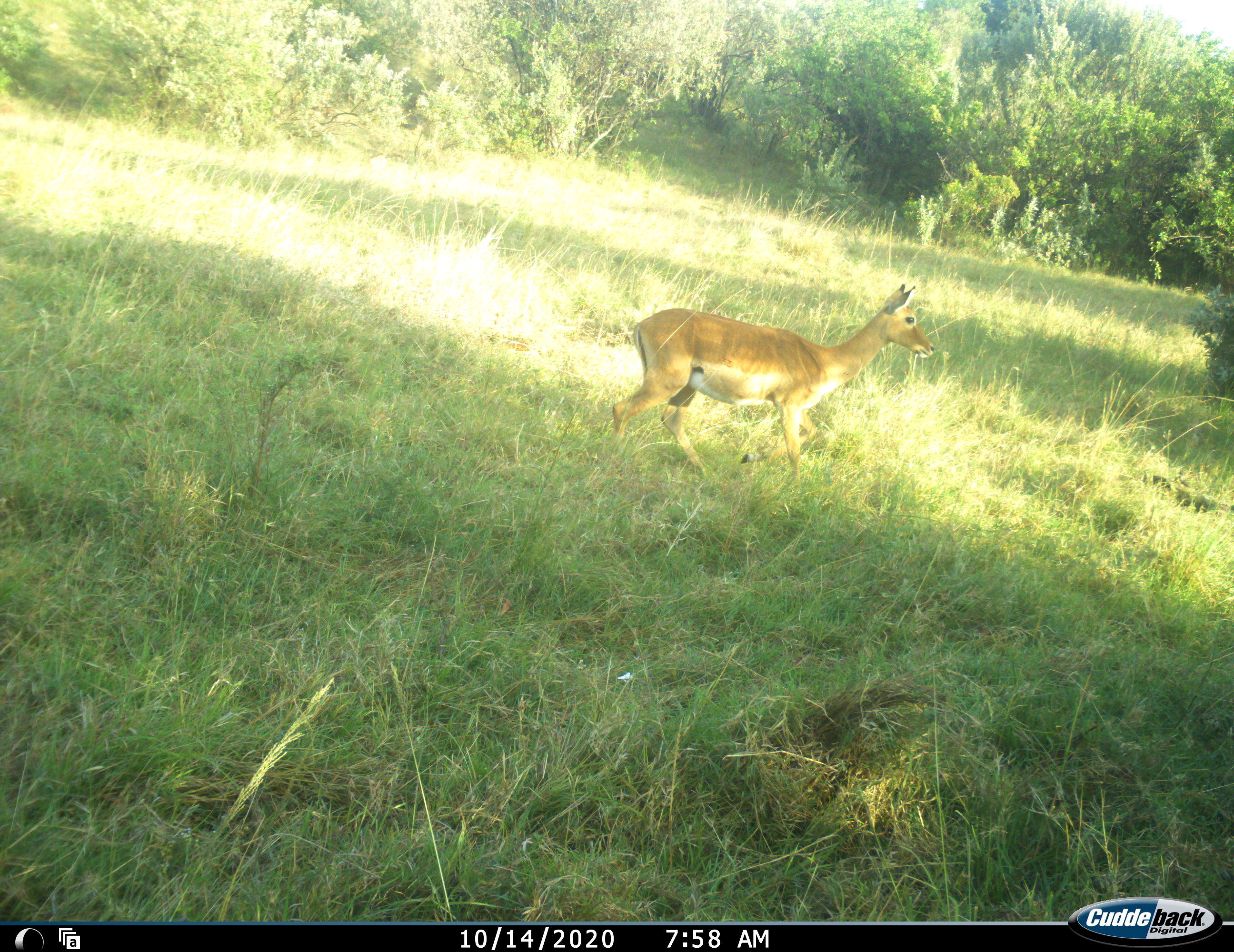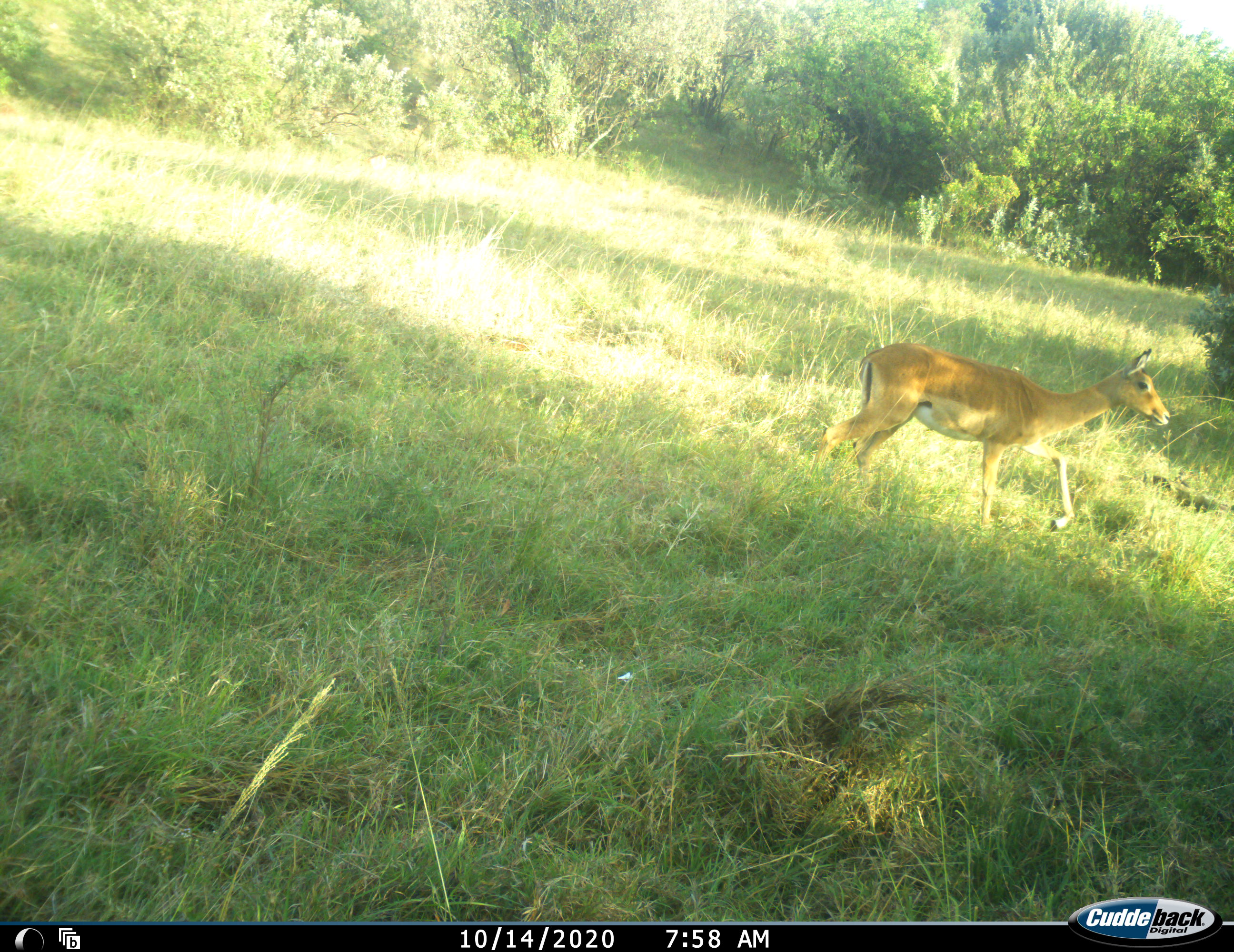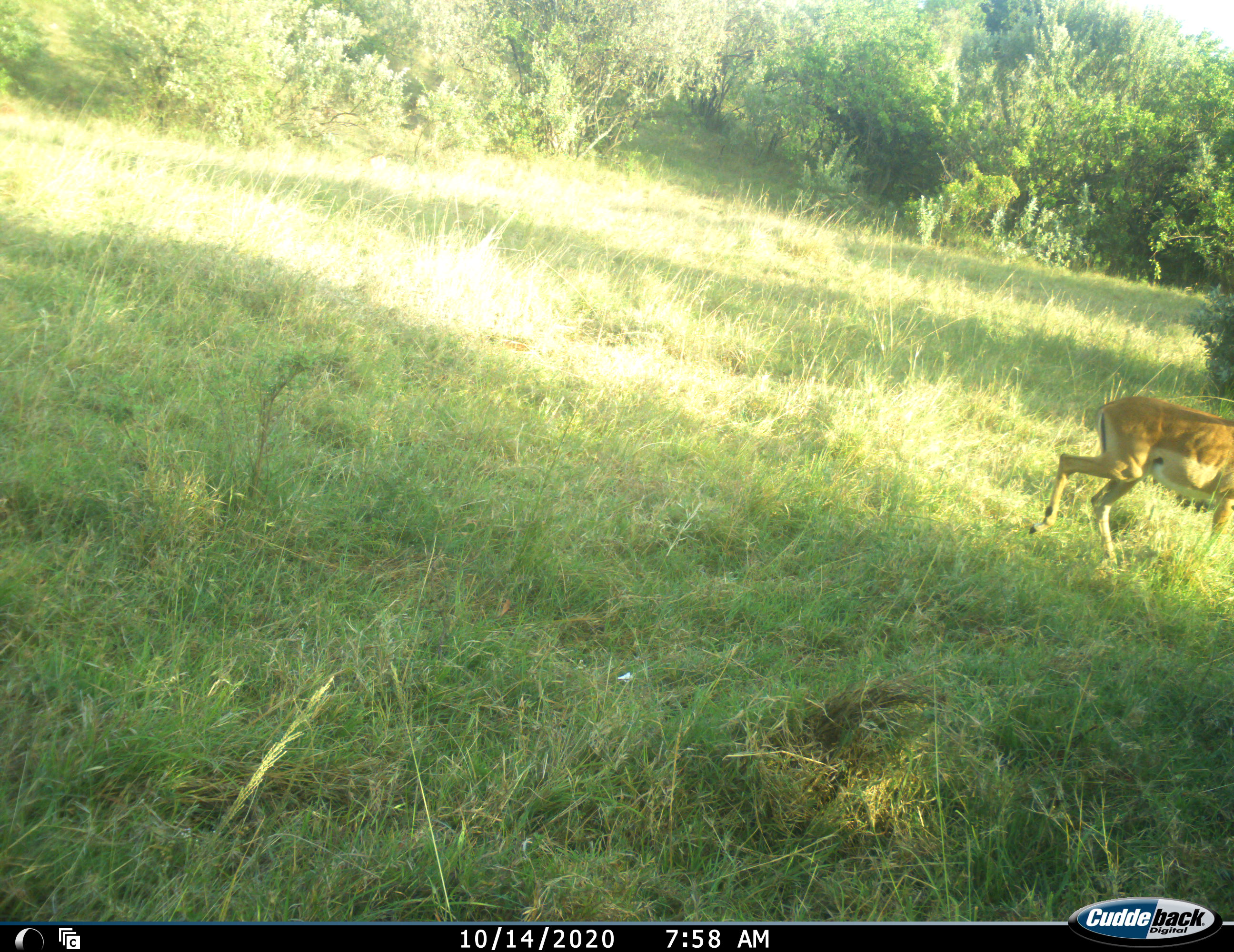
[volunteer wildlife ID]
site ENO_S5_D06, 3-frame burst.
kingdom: Animalia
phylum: Chordata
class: Mammalia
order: Artiodactyla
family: Bovidae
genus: Aepyceros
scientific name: Aepyceros melampus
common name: impala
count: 1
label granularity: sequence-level